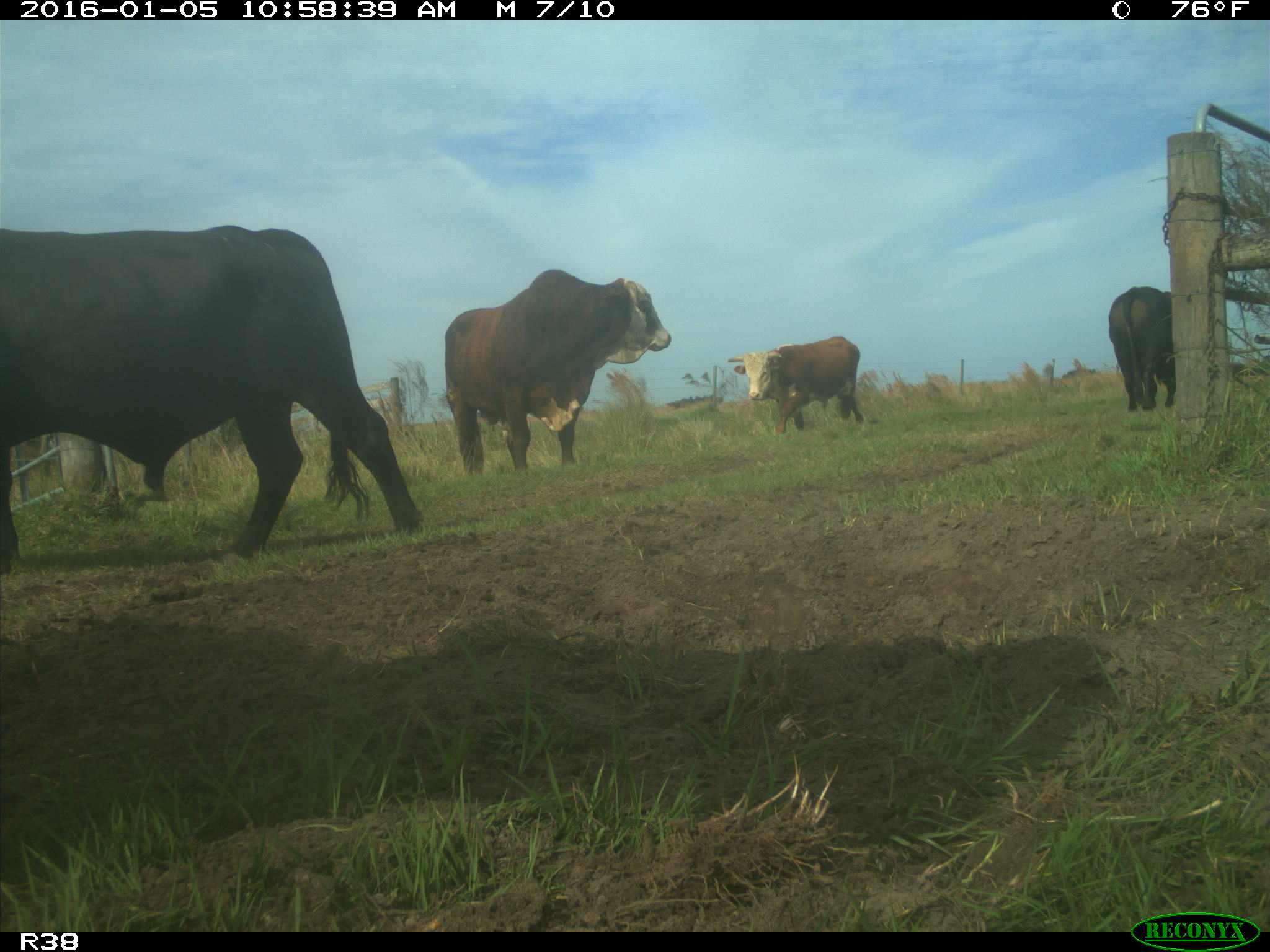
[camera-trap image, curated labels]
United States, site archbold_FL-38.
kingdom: Animalia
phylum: Chordata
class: Mammalia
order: Artiodactyla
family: Bovidae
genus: Bos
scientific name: Bos taurus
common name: domestic cow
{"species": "Bos taurus (domestic cow)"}